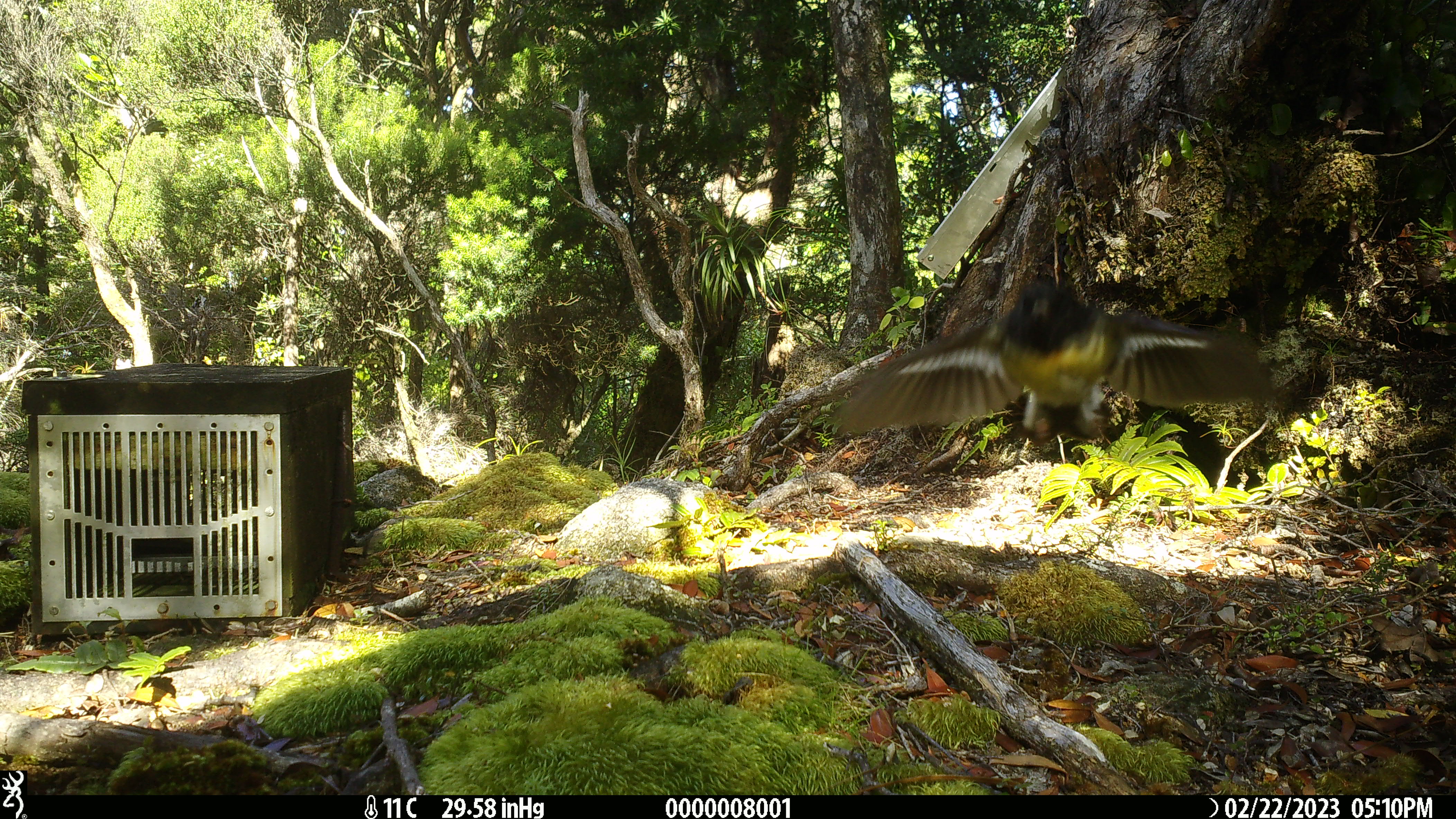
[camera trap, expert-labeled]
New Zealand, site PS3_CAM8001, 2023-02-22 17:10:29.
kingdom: Animalia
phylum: Chordata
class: Aves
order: Passeriformes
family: Petroicidae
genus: Petroica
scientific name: Petroica macrocephala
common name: tomtit